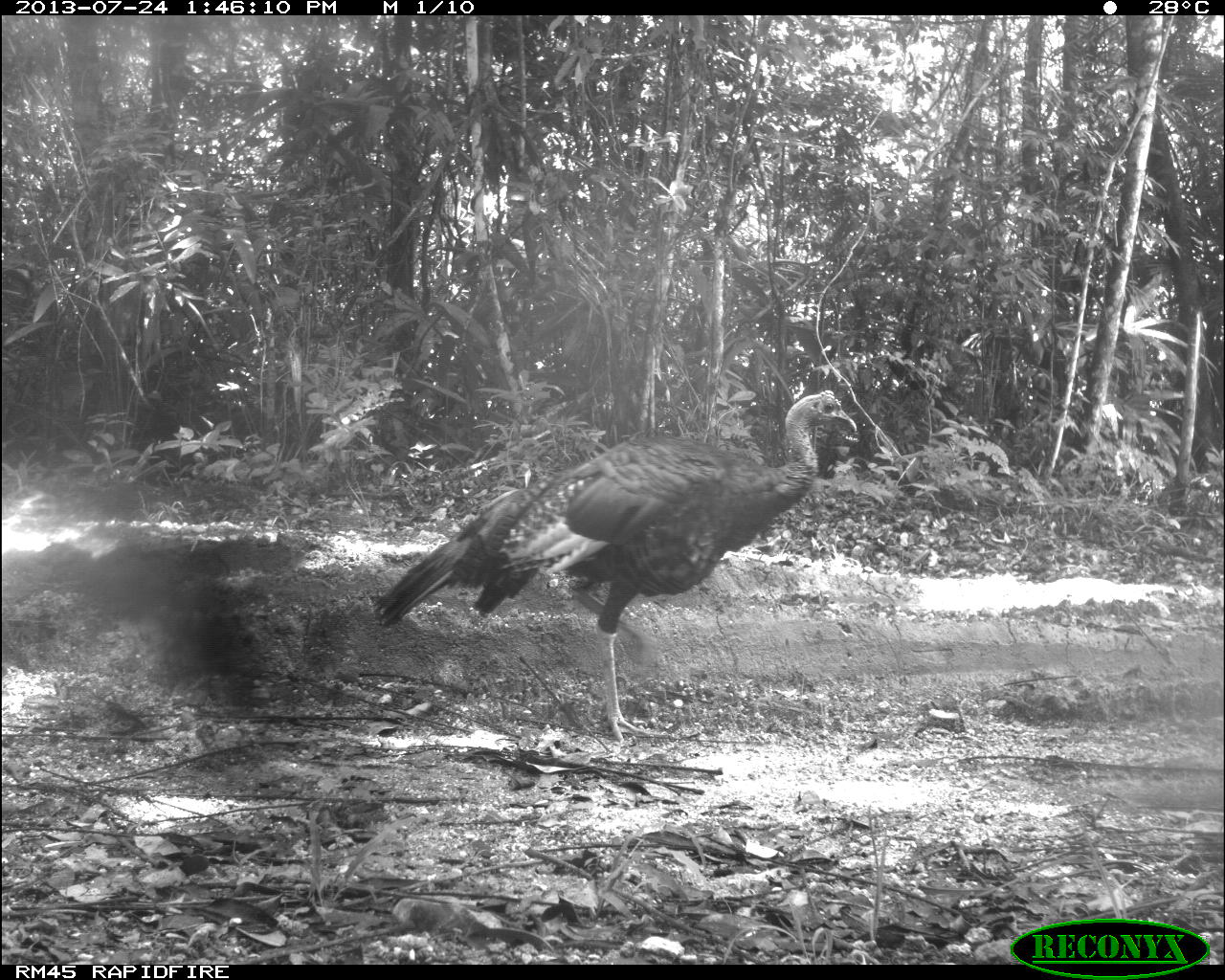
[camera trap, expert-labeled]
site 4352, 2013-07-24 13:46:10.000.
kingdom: Animalia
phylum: Chordata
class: Aves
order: Galliformes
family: Phasianidae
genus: Meleagris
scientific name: Meleagris ocellata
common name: ocellated turkey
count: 1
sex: female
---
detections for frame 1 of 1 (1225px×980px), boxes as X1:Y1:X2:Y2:
meleagris ocellata: 370:390:857:740